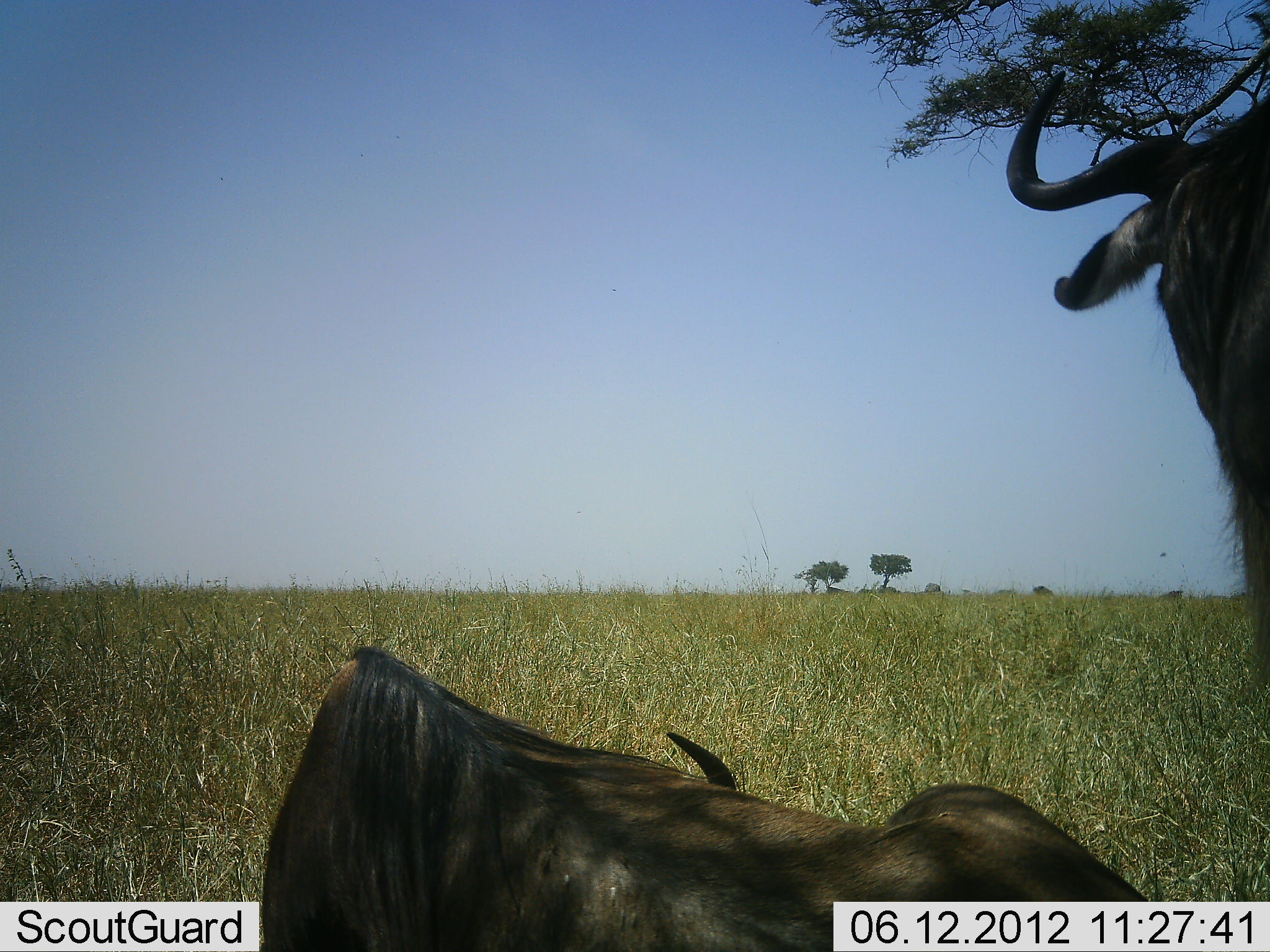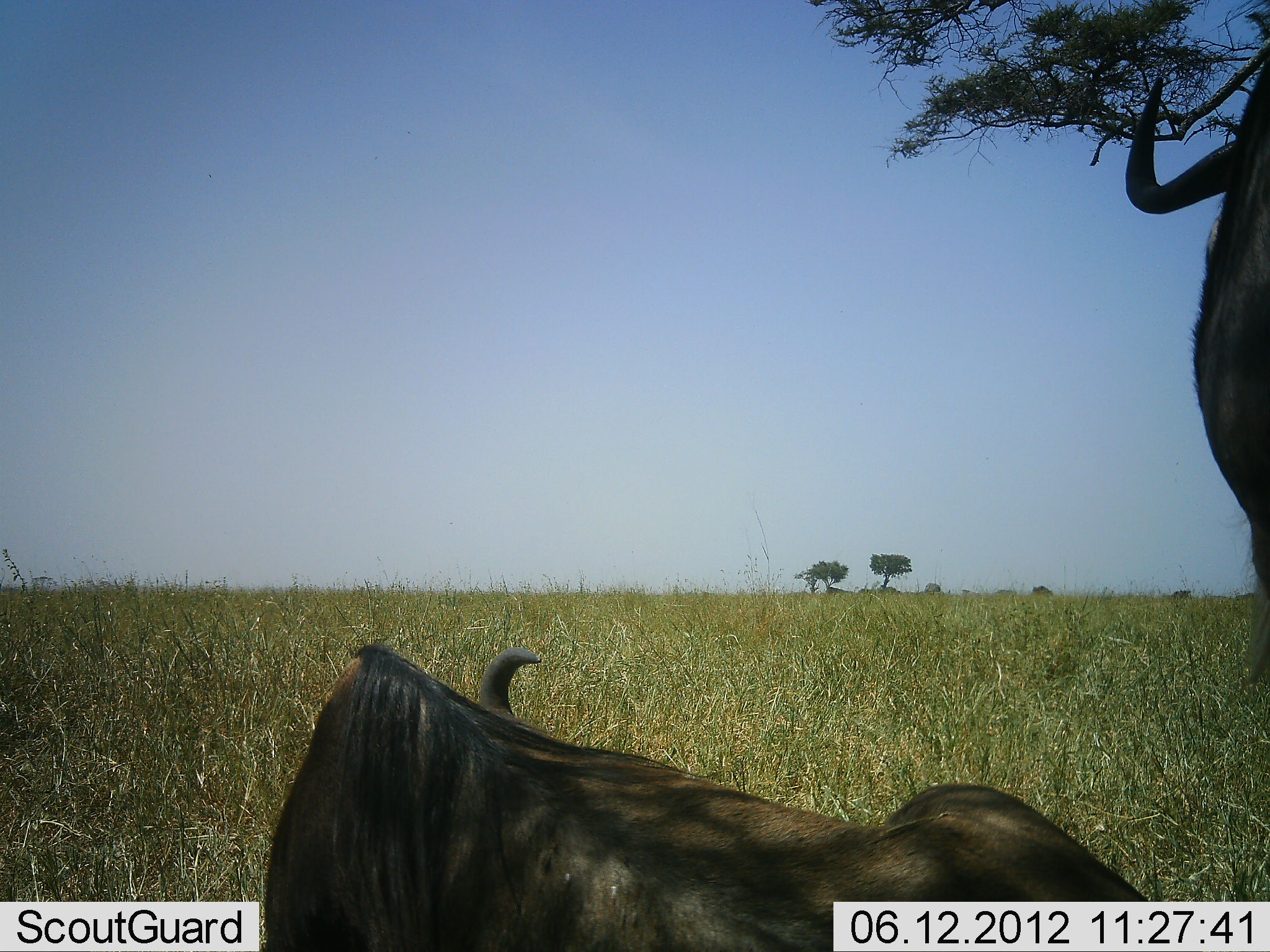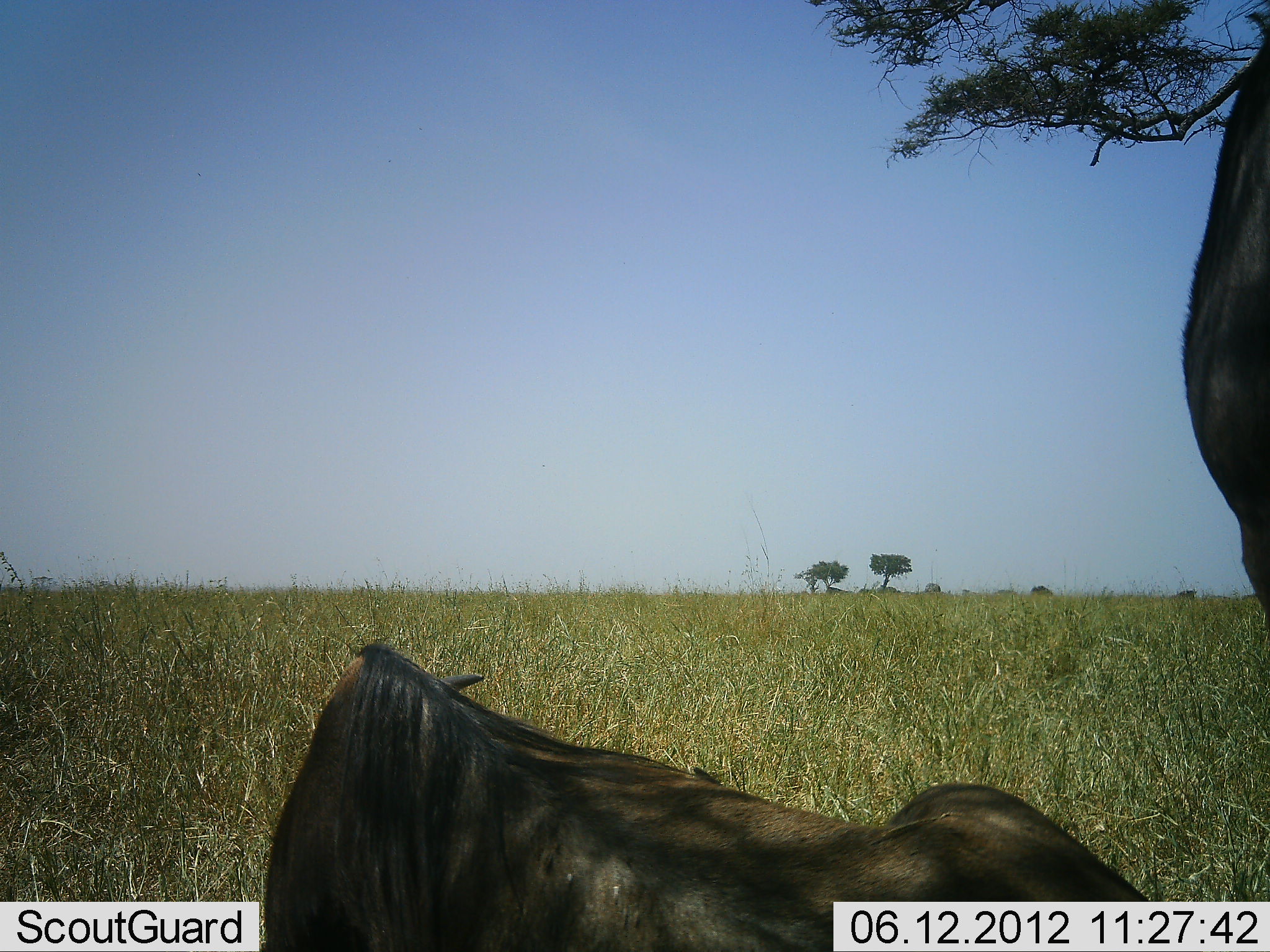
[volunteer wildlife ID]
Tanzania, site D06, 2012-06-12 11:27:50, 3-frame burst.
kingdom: Animalia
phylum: Chordata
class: Mammalia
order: Artiodactyla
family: Bovidae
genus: Connochaetes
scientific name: Connochaetes taurinus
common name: blue wildebeest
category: wildebeest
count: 2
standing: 80%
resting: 100%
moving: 10%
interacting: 0%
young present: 0%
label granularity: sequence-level